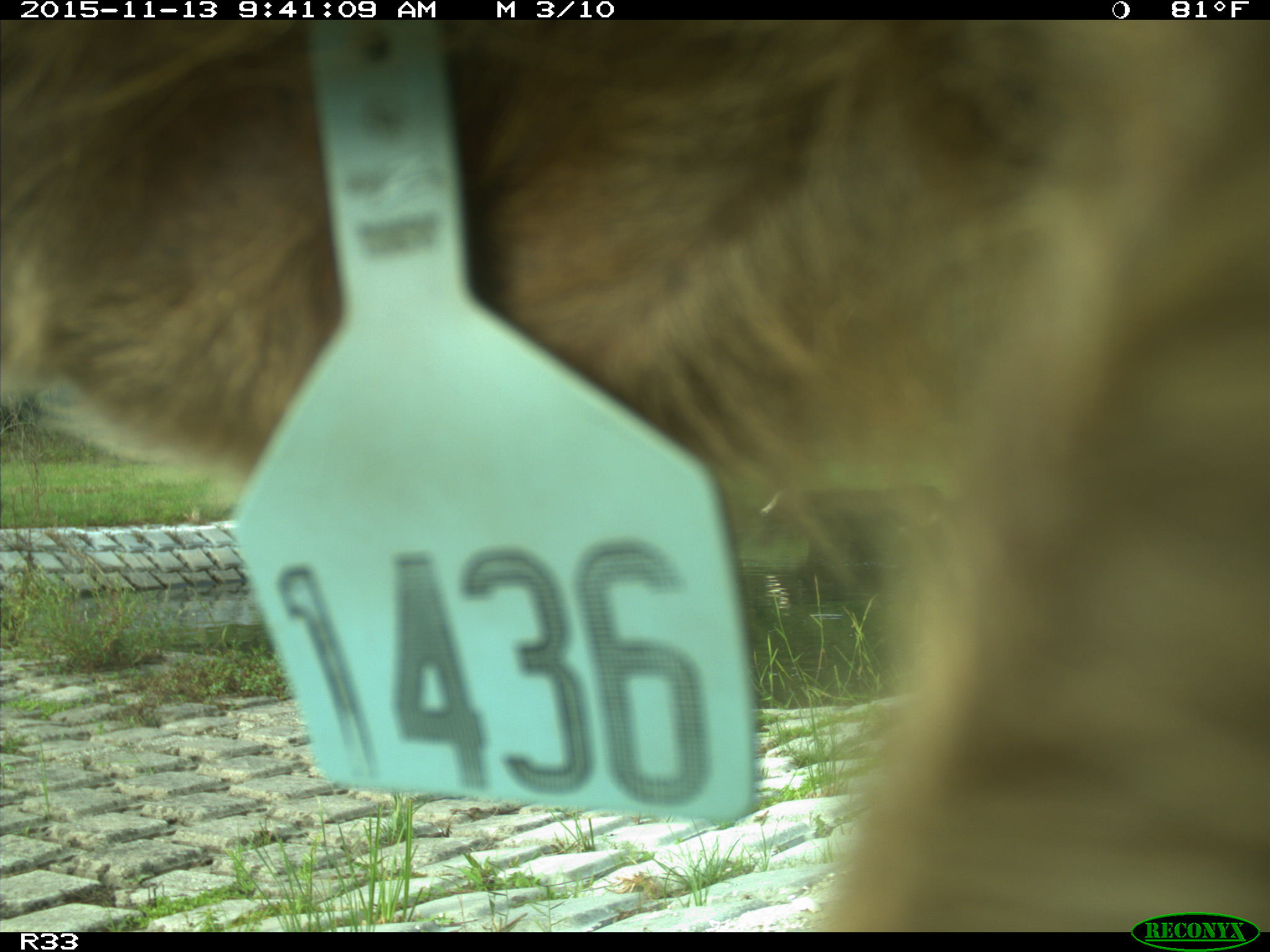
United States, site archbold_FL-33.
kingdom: Animalia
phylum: Chordata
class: Mammalia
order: Artiodactyla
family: Bovidae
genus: Bos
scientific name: Bos taurus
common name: domestic cow